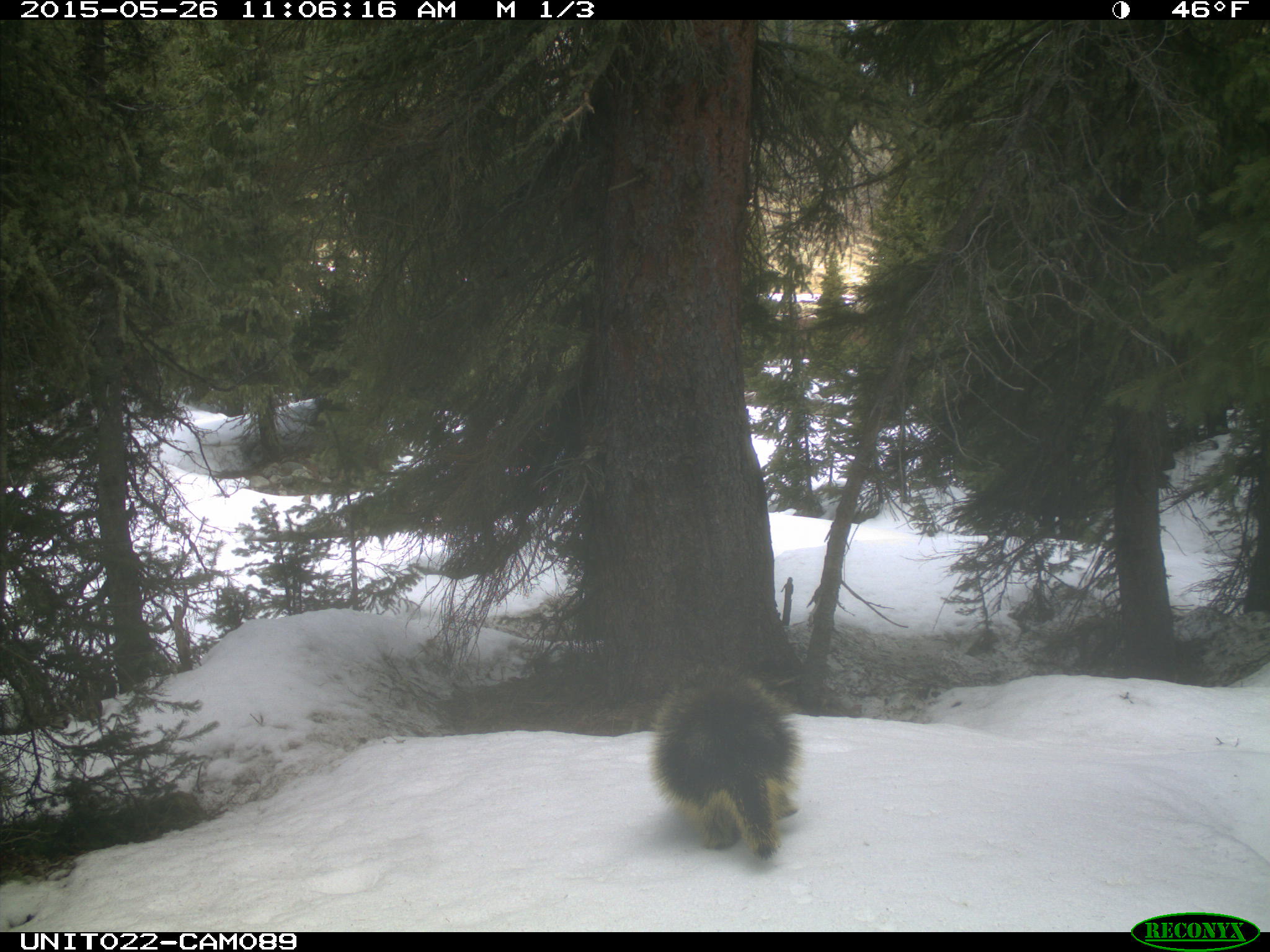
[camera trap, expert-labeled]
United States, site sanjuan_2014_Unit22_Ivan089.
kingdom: Animalia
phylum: Chordata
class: Mammalia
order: Rodentia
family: Erethizontidae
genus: Erethizon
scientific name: Erethizon dorsatum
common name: north american porcupine